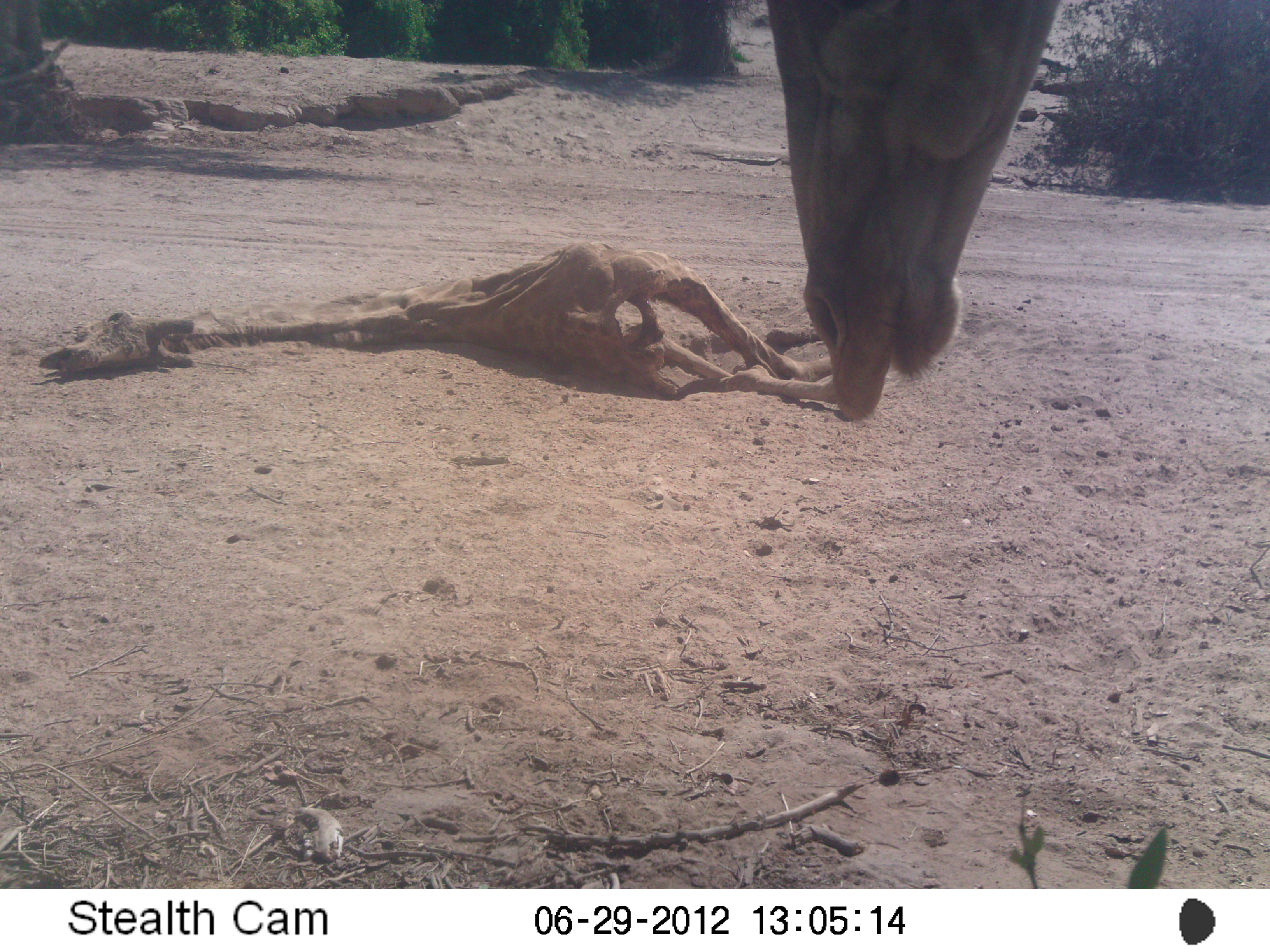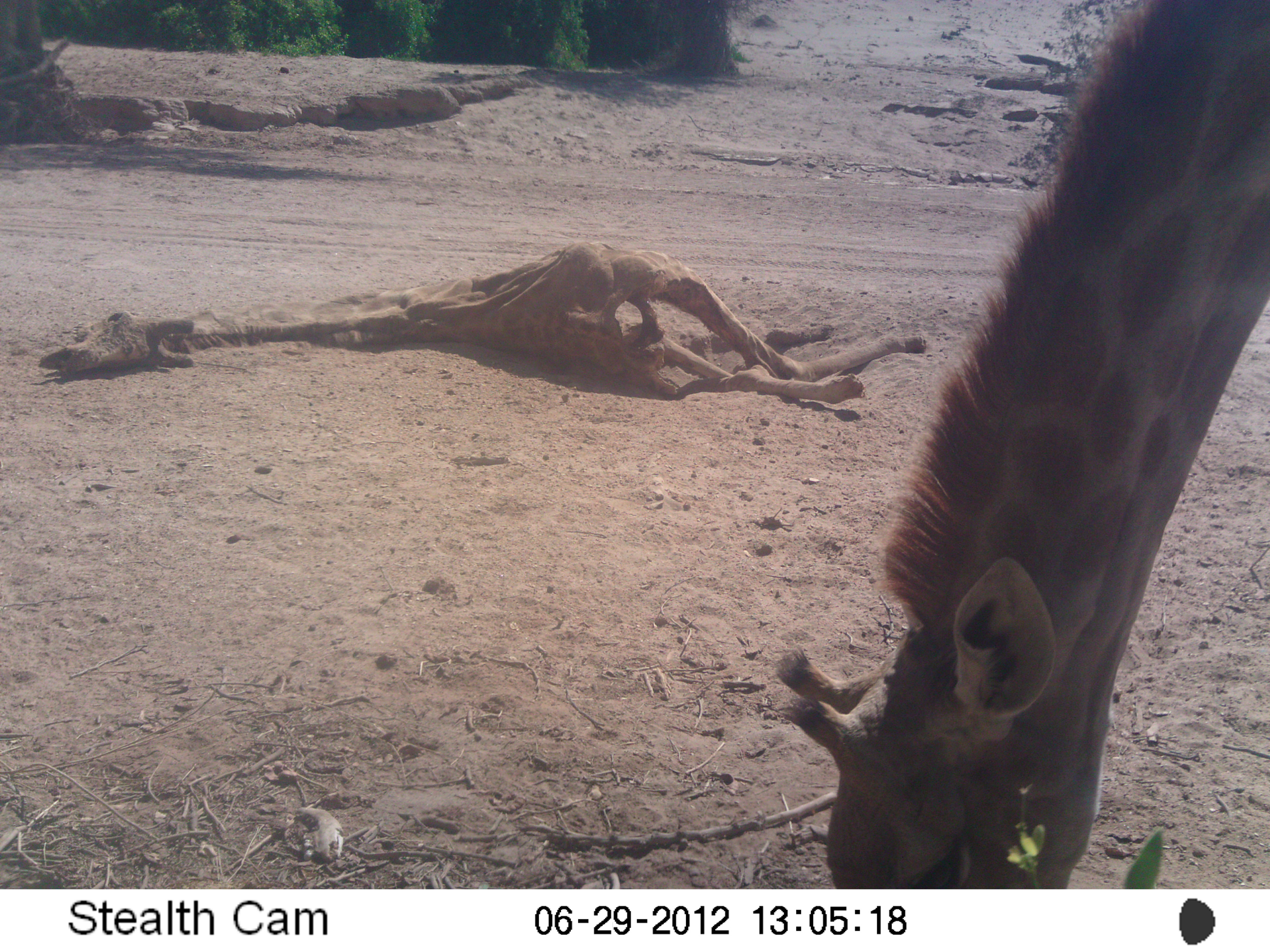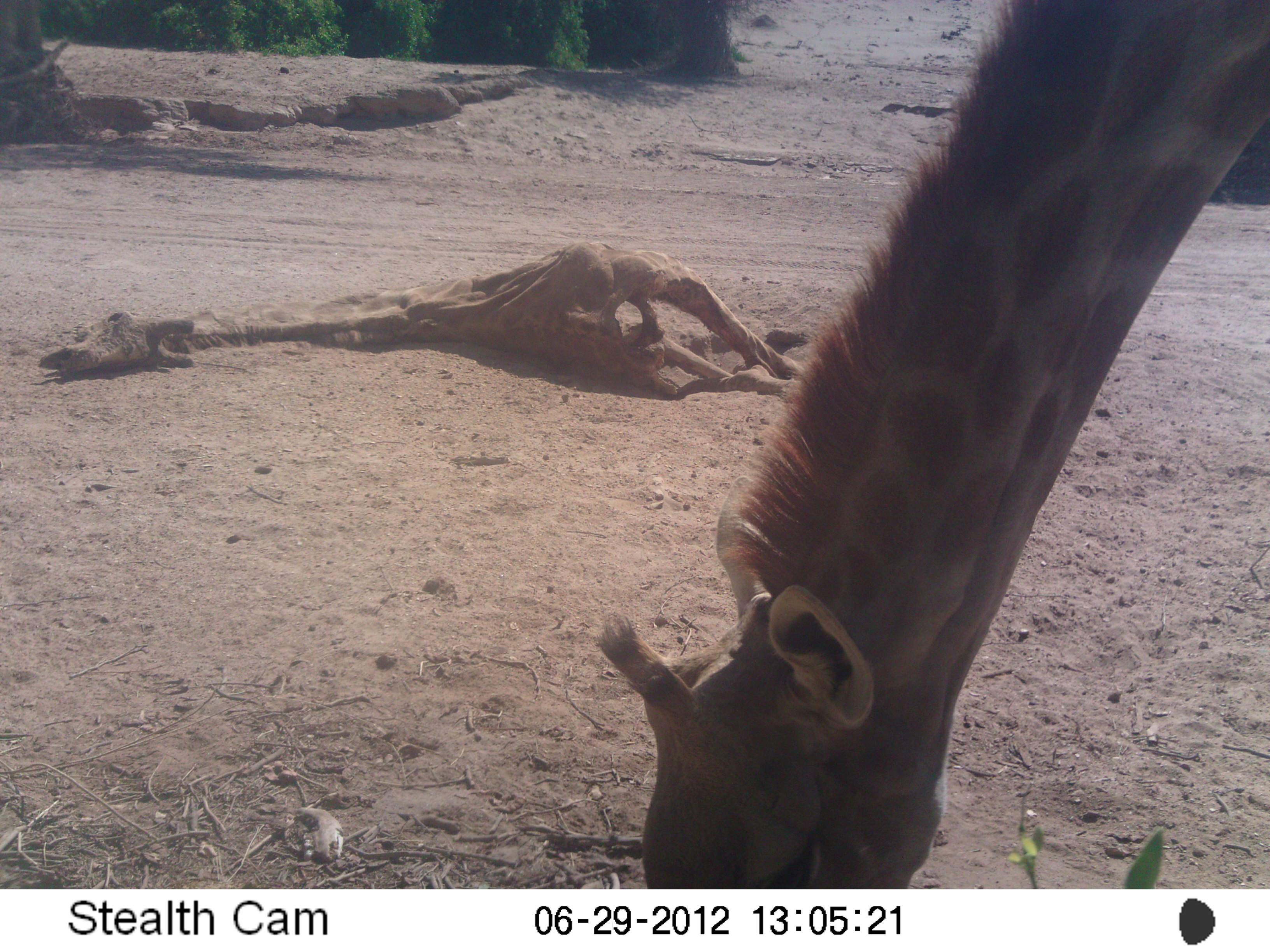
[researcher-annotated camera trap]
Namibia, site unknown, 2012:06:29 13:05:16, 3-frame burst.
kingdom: Animalia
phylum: Chordata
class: Mammalia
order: Artiodactyla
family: Giraffidae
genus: Giraffa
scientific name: Giraffa camelopardalis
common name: giraffe